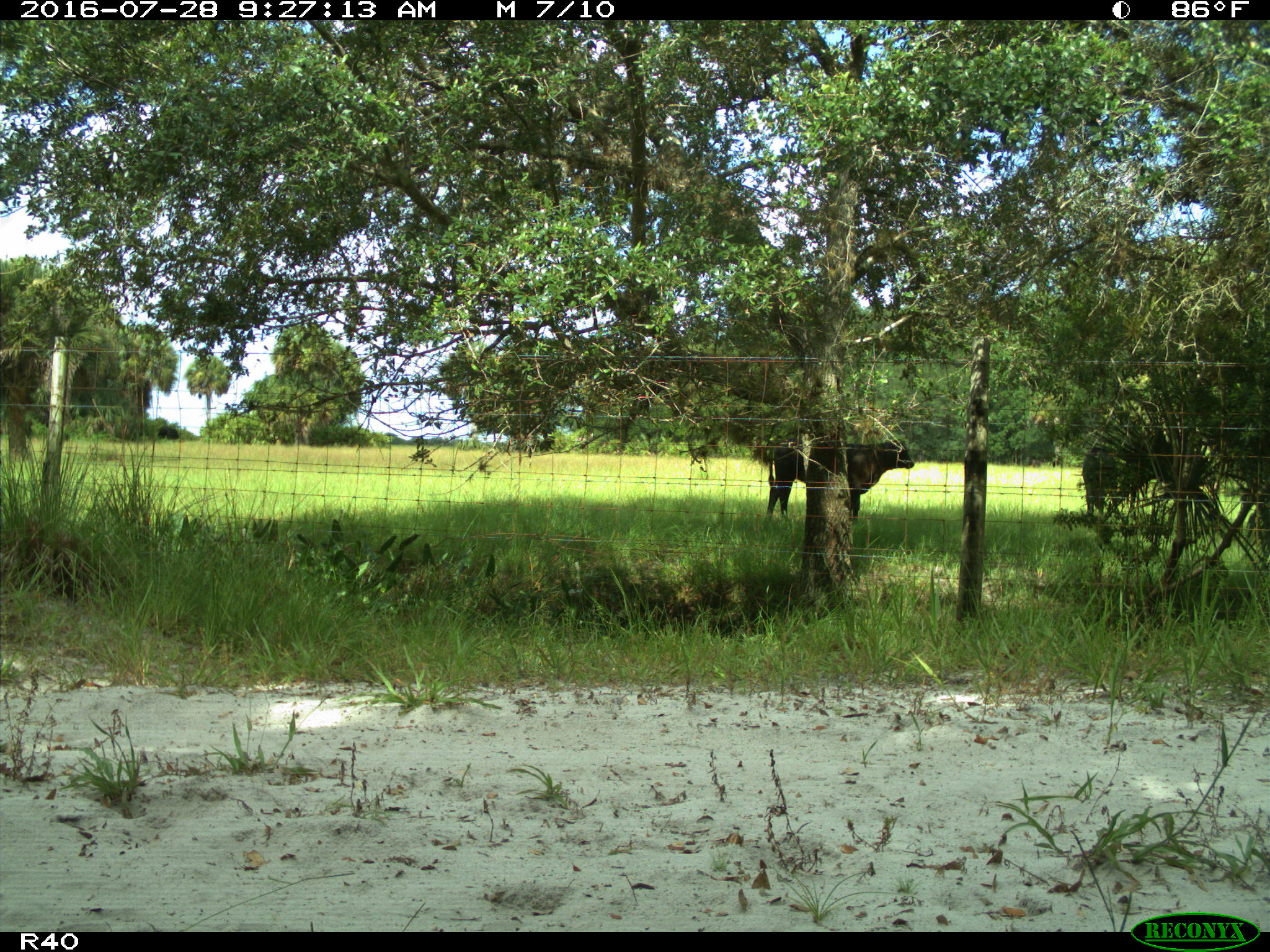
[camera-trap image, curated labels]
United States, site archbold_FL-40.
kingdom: Animalia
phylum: Chordata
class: Mammalia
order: Artiodactyla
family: Bovidae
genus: Bos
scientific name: Bos taurus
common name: domestic cow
Bos taurus (domestic cow).